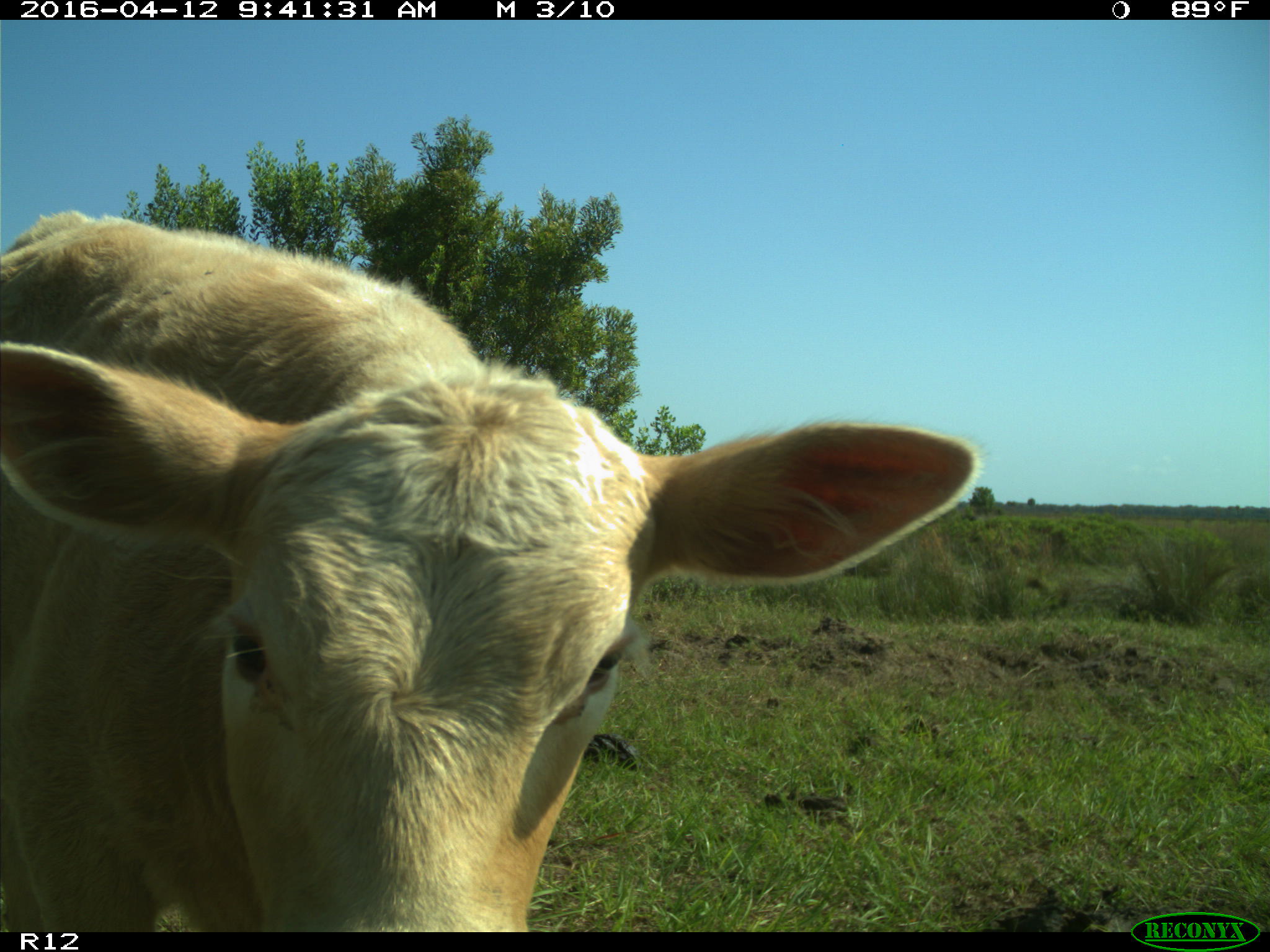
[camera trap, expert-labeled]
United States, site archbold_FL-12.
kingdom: Animalia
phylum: Chordata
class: Mammalia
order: Artiodactyla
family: Bovidae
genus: Bos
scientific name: Bos taurus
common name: domestic cow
Bos taurus (domestic cow).